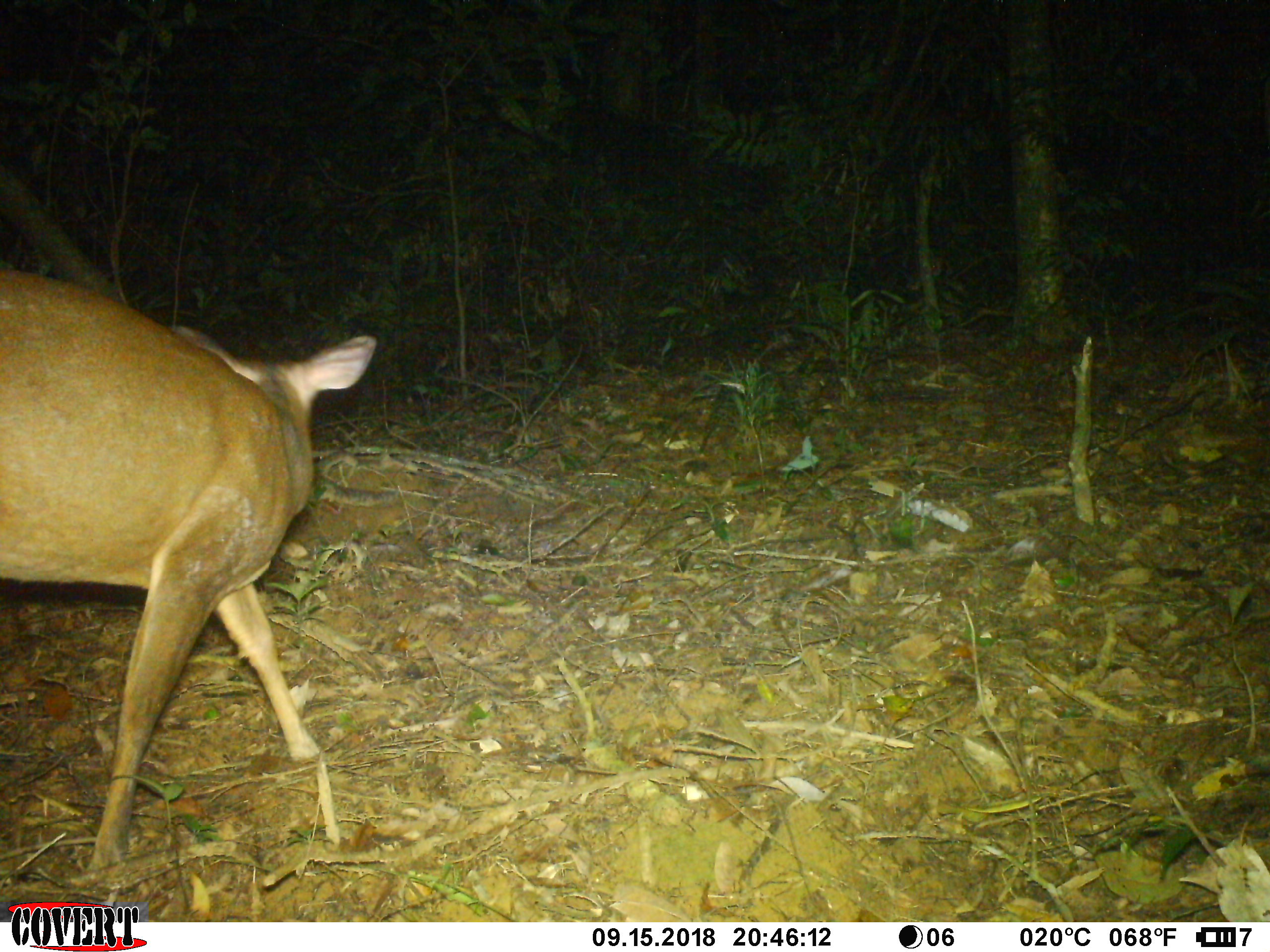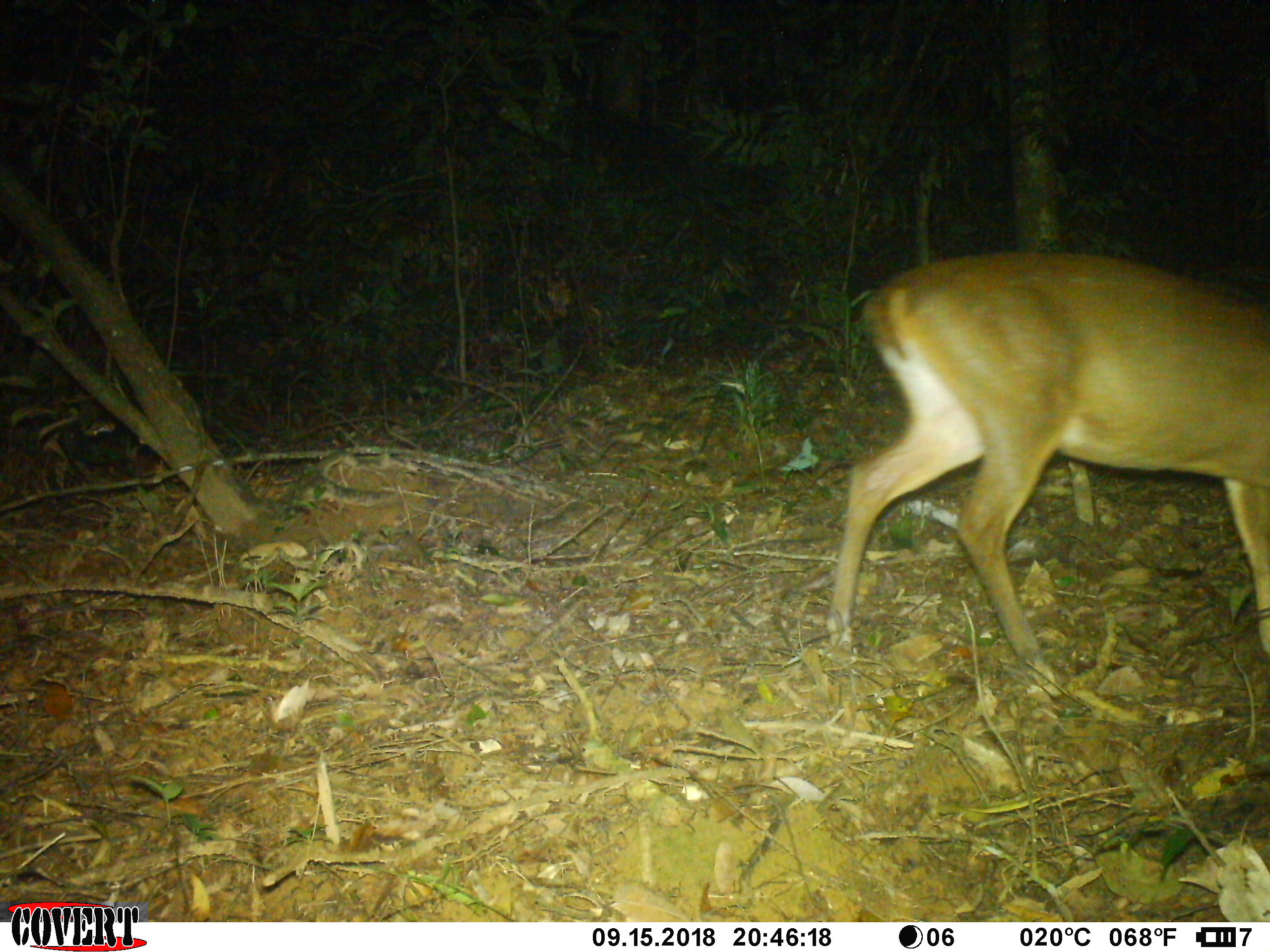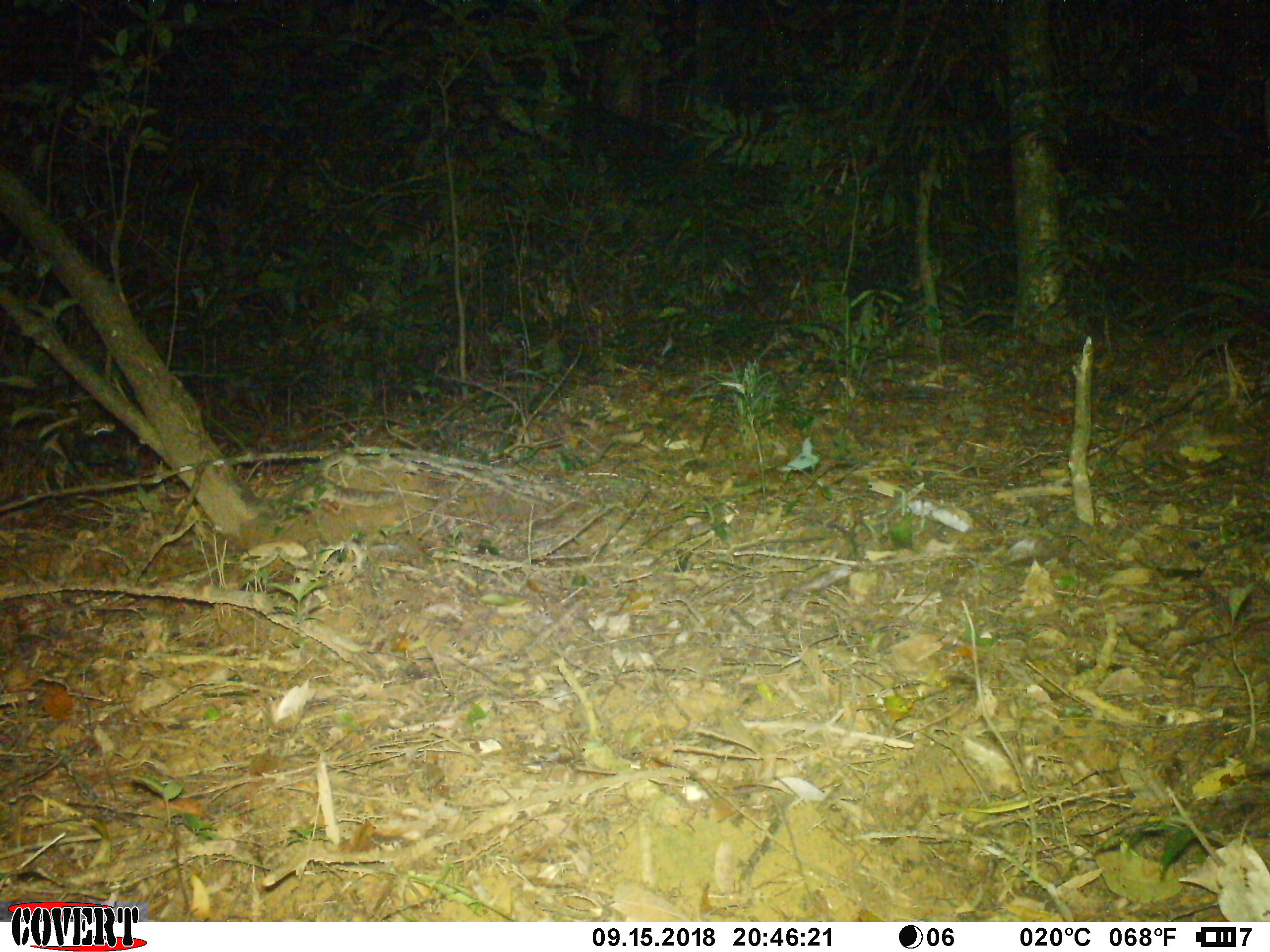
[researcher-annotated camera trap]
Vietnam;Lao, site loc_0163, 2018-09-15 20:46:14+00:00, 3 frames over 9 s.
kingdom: Animalia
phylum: Chordata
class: Mammalia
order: Artiodactyla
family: Cervidae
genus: Muntiacus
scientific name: Muntiacus vuquangensis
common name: large-antlered muntjac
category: large antlered muntjac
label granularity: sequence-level